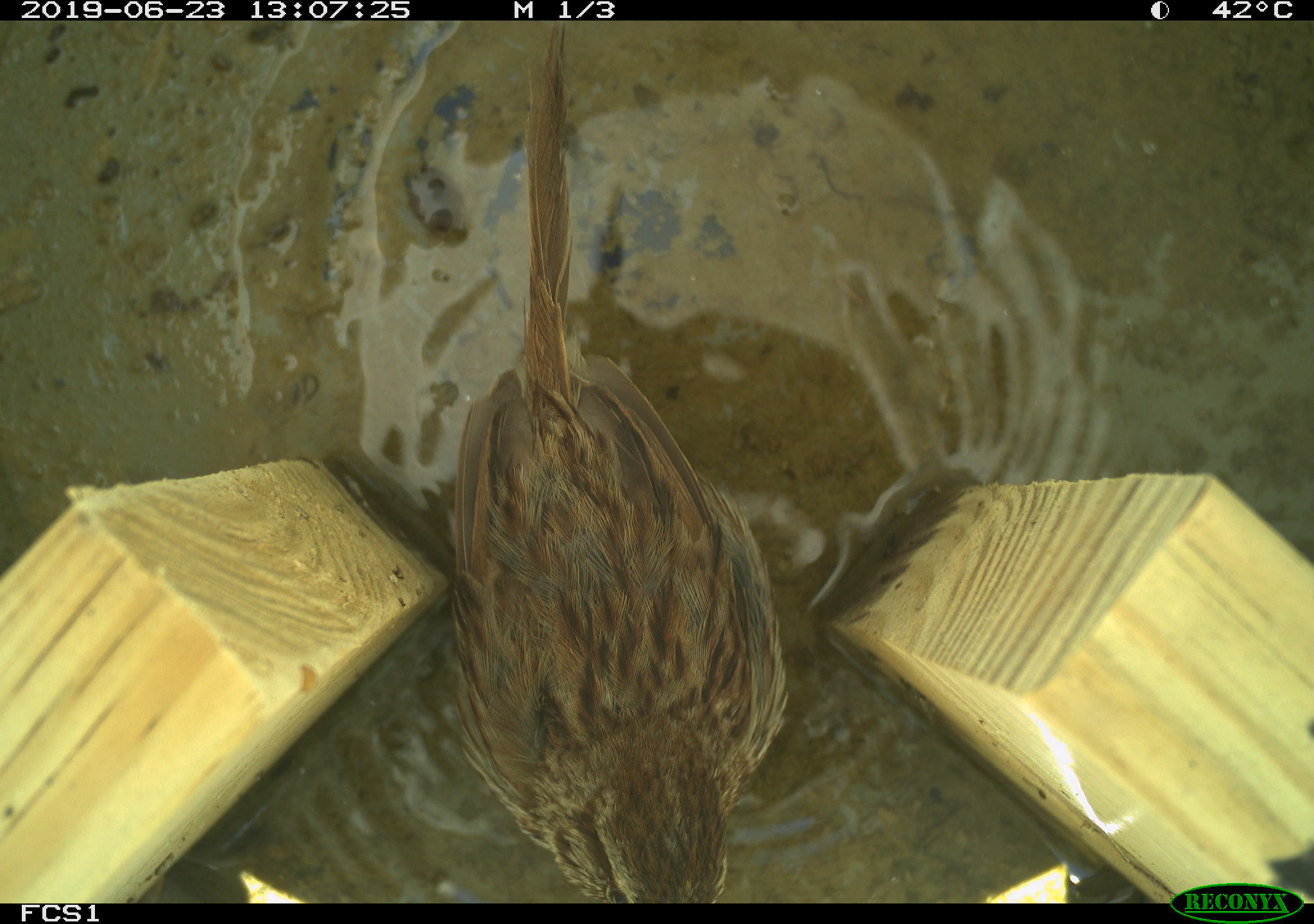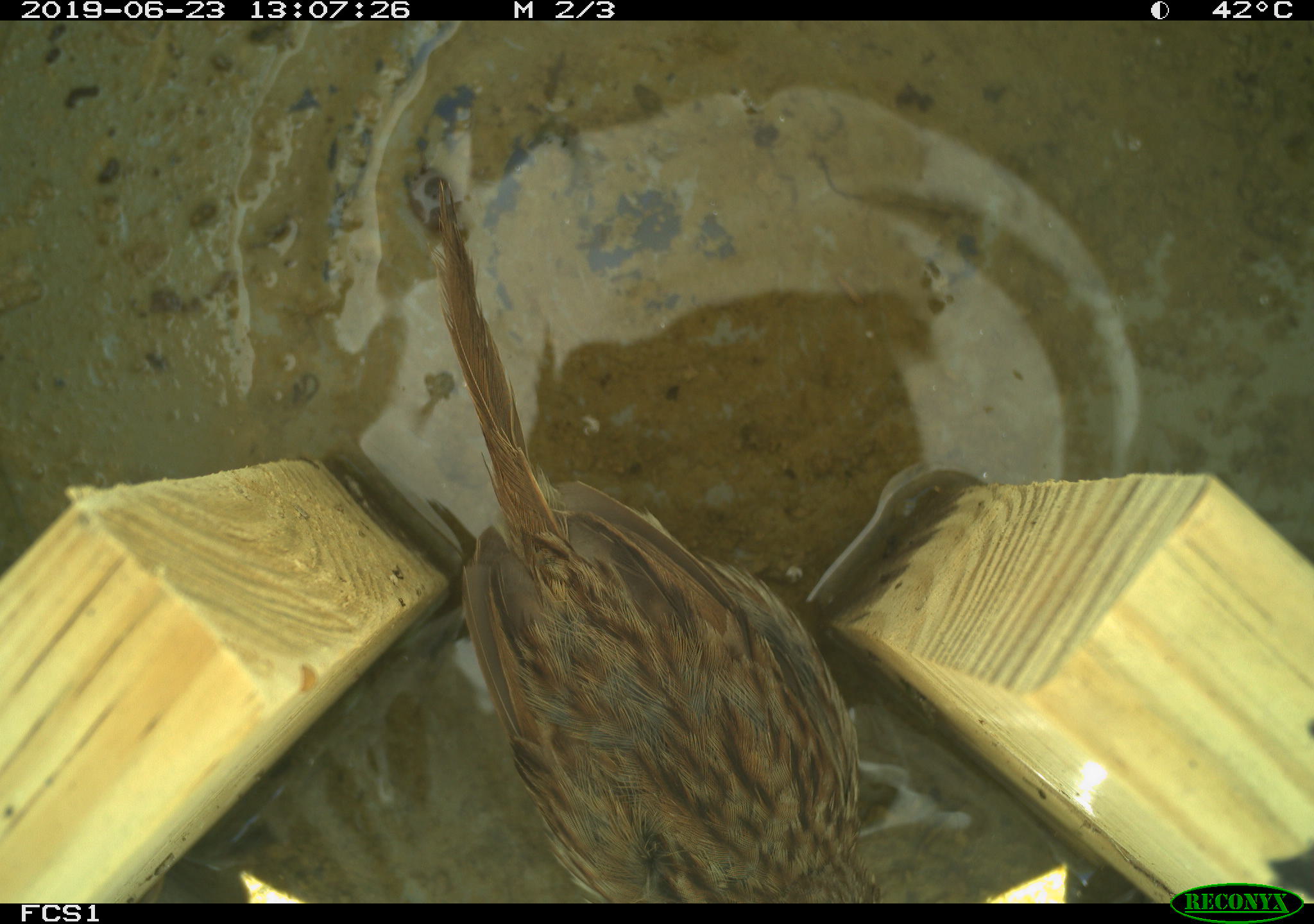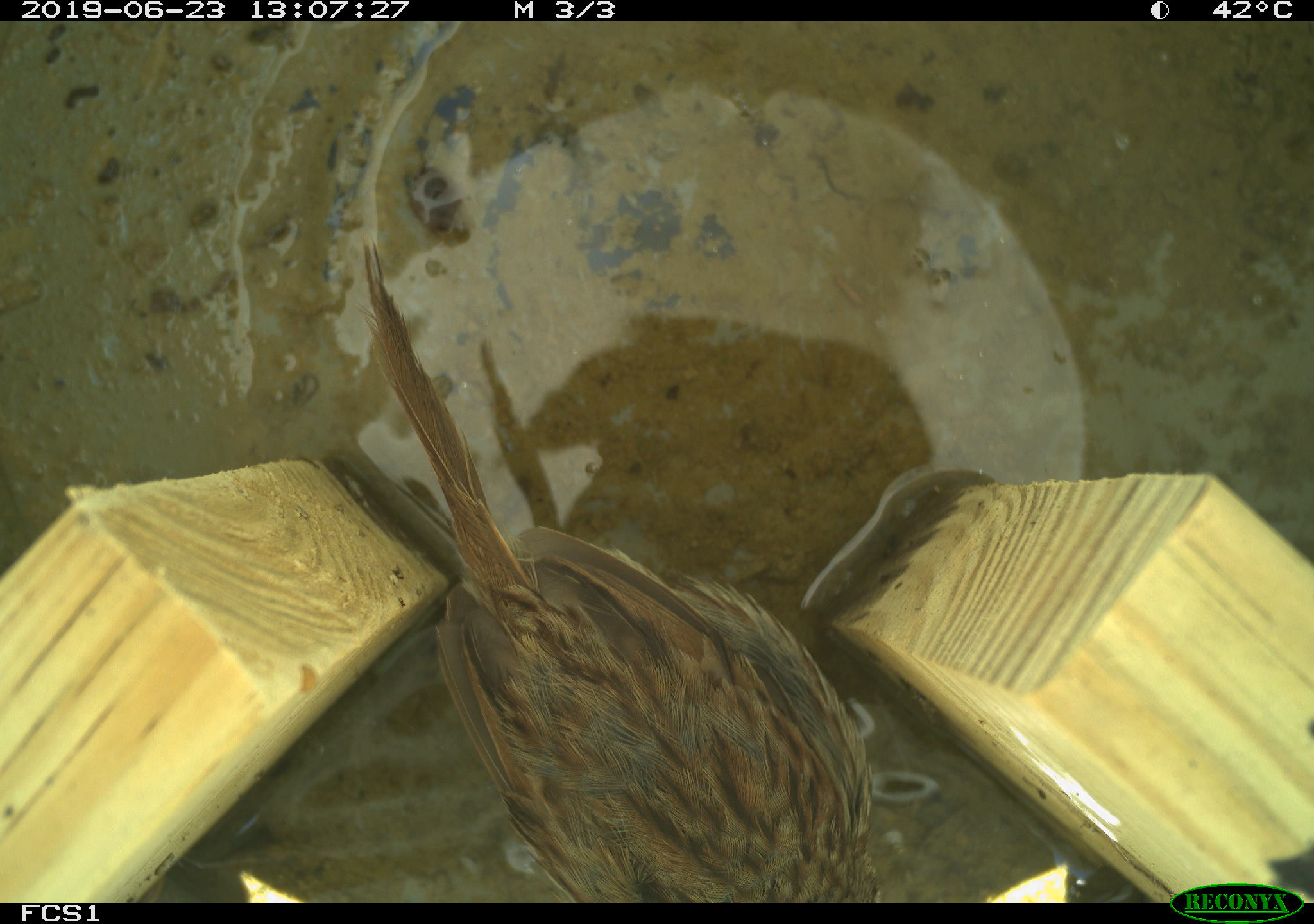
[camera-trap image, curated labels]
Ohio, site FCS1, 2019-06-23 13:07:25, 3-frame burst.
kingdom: Animalia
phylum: Chordata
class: Aves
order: Passeriformes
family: Passerellidae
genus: Melospiza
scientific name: Melospiza melodia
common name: song sparrow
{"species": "song sparrow (Melospiza melodia)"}